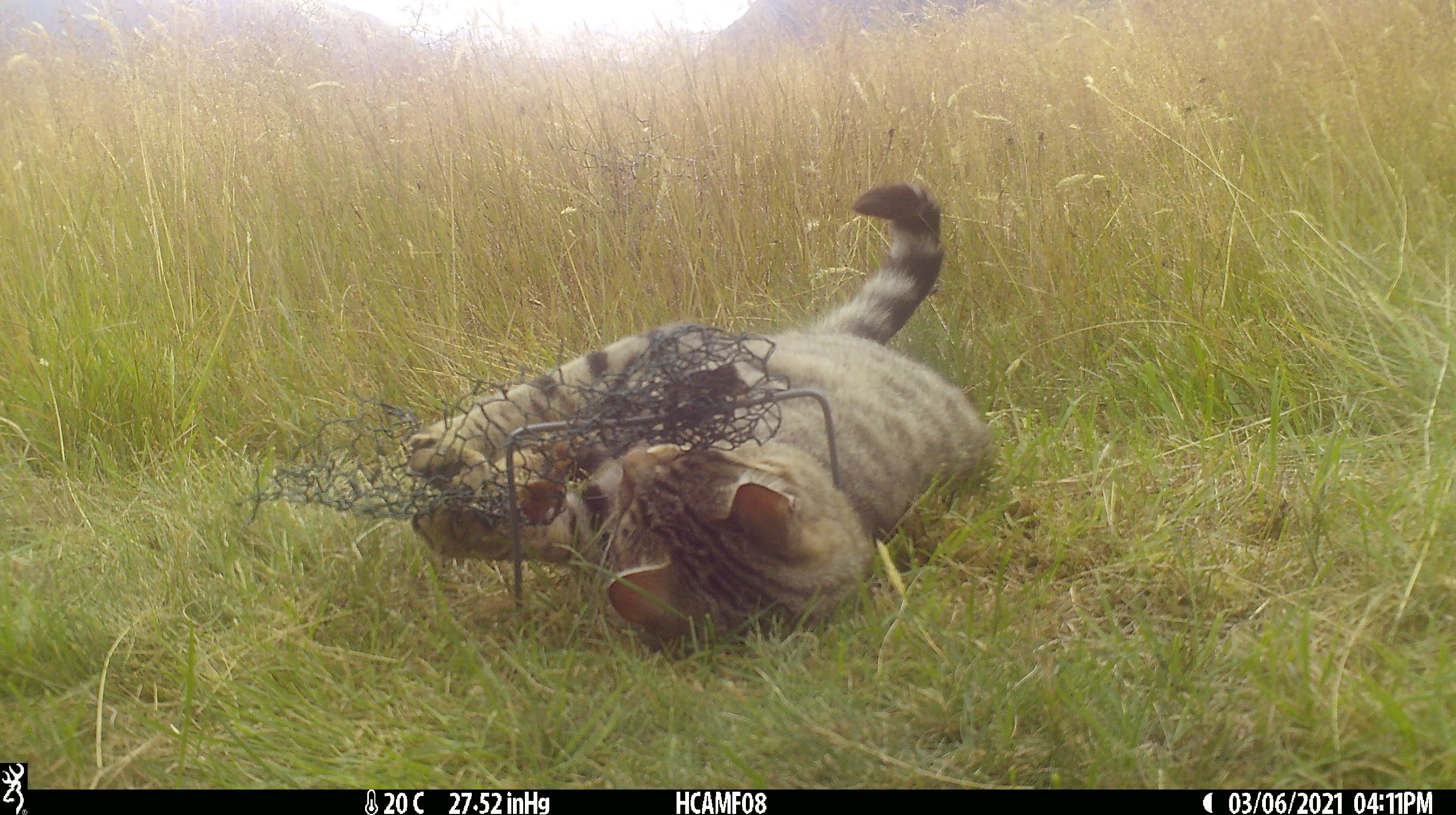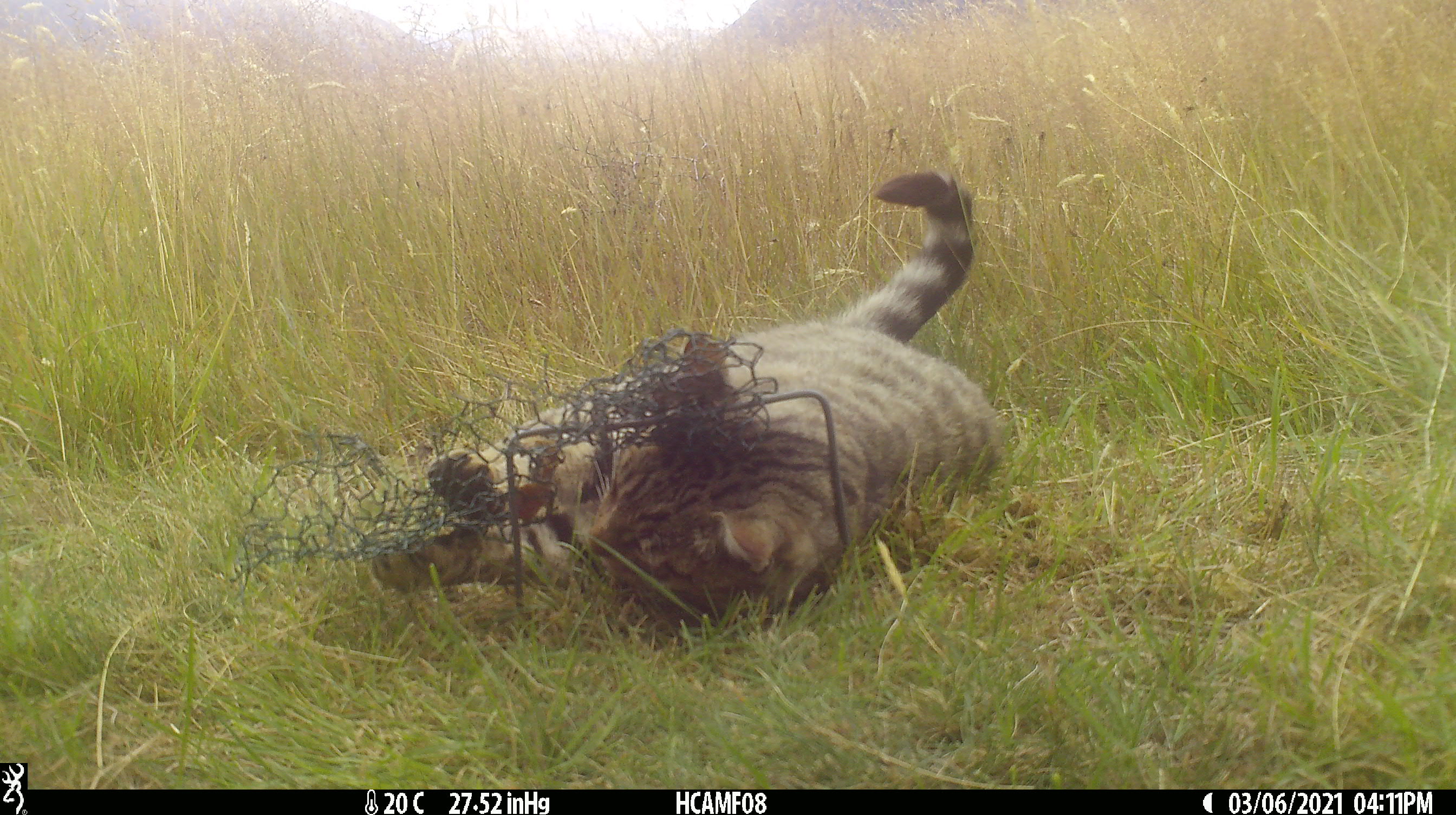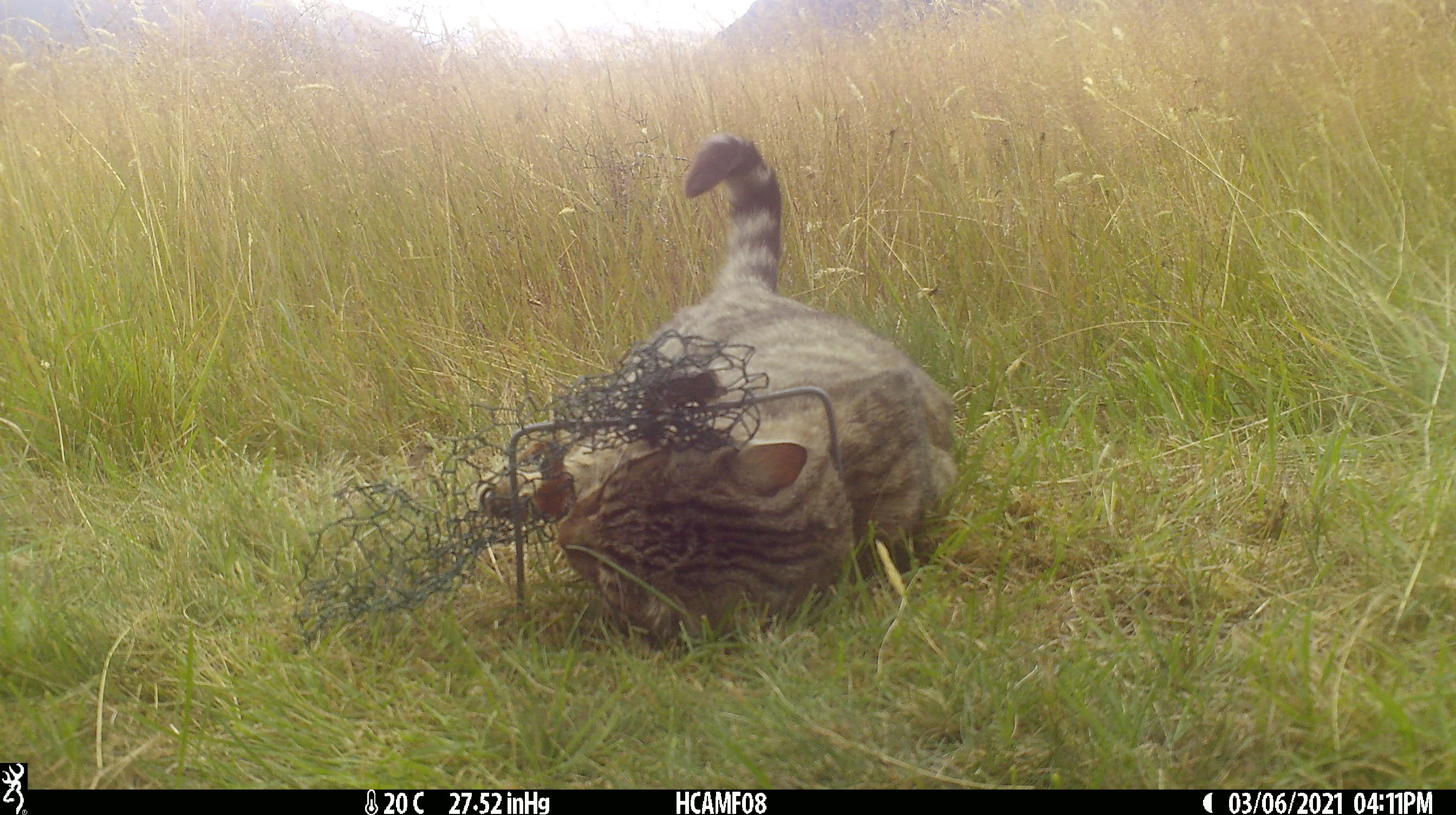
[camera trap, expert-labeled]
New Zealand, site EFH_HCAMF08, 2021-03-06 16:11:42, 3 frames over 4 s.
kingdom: Animalia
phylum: Chordata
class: Mammalia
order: Carnivora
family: Felidae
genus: Felis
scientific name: Felis catus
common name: domestic cat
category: cat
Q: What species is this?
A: Cat (domestic cat) (Felis catus).